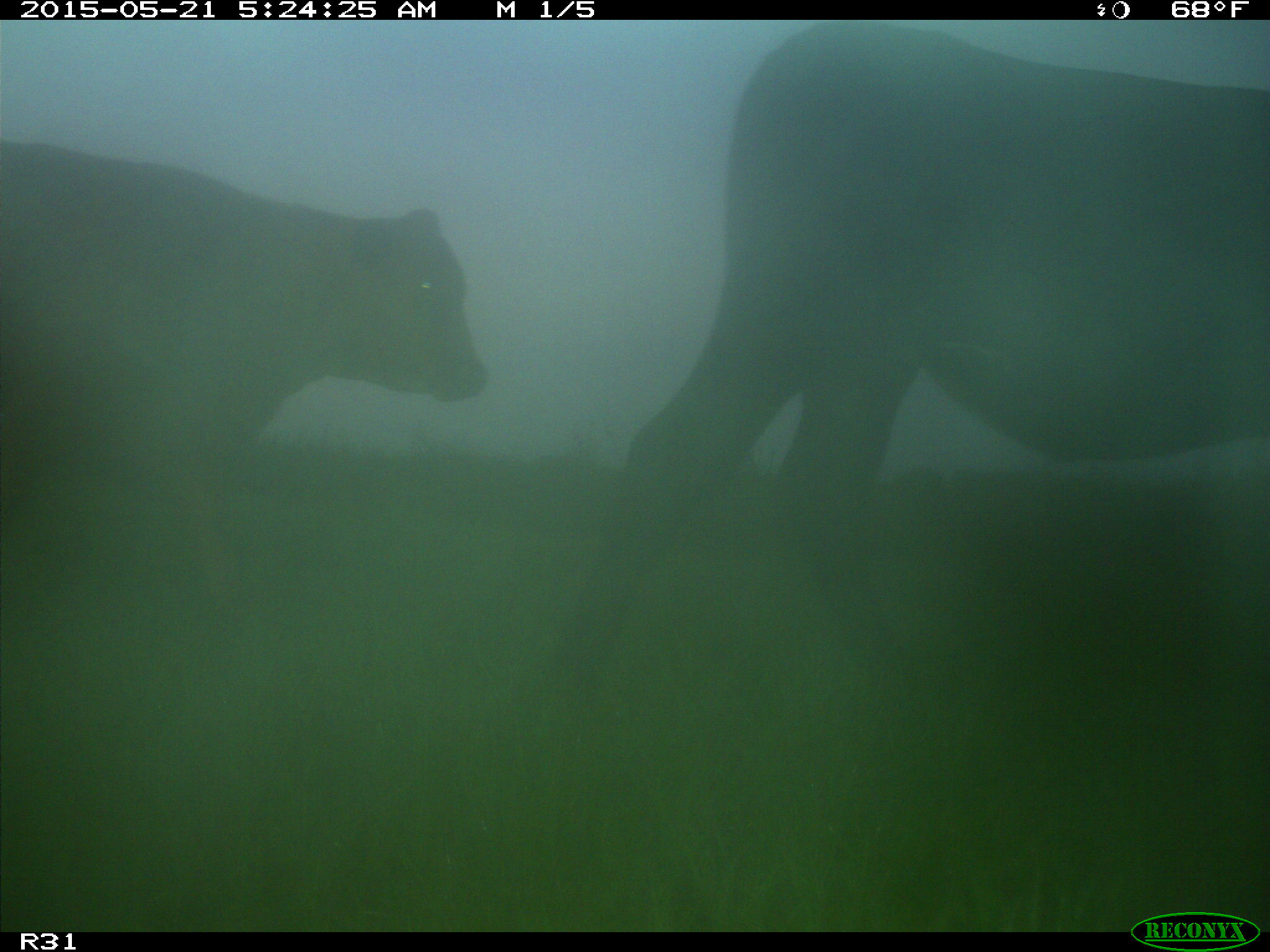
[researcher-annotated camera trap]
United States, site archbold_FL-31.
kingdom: Animalia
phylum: Chordata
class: Mammalia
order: Artiodactyla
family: Bovidae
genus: Bos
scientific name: Bos taurus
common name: domestic cow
Bos taurus (domestic cow).